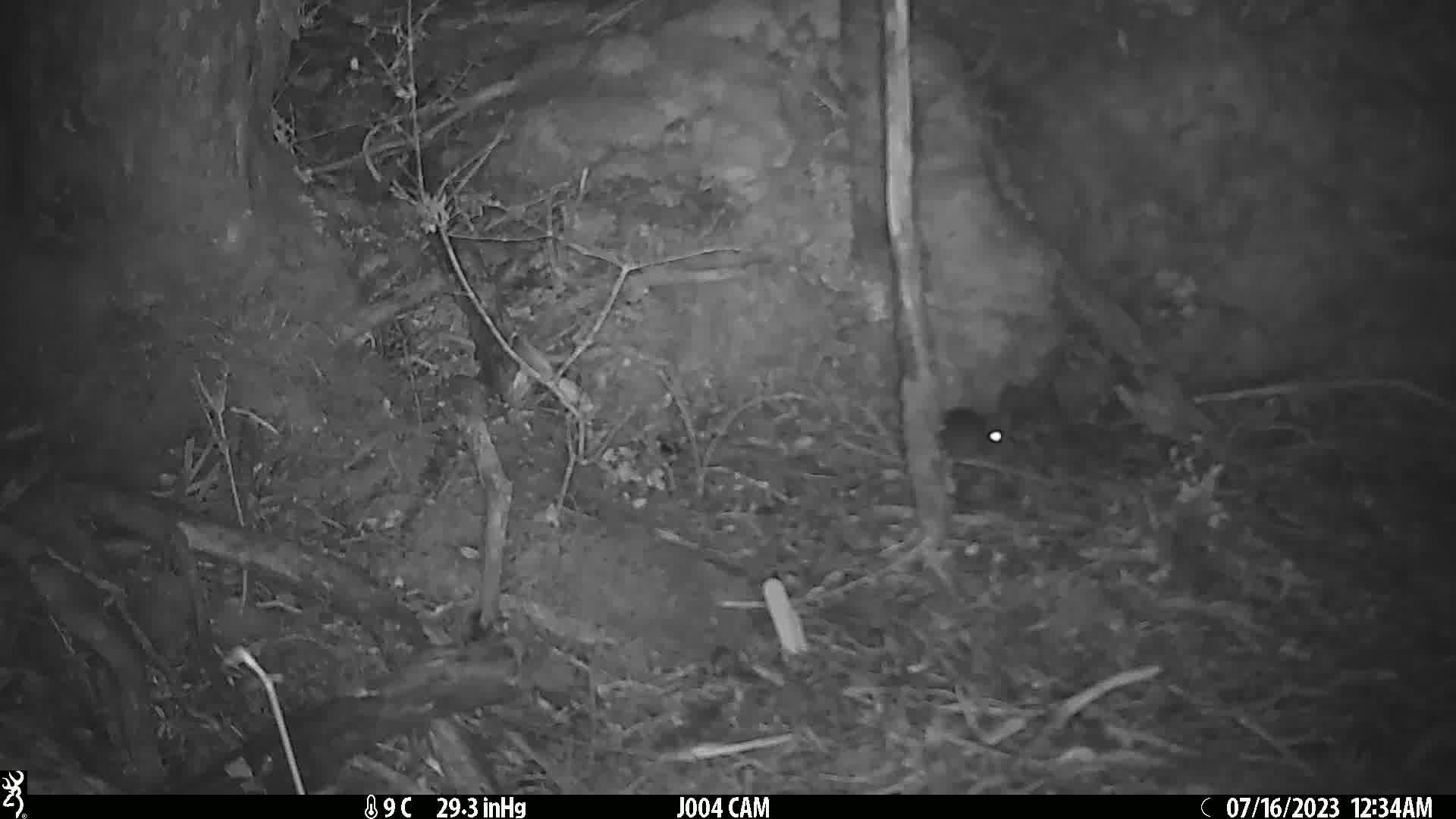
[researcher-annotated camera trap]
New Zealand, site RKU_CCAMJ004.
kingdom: Animalia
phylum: Chordata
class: Mammalia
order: Rodentia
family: Muridae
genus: Rattus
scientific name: Rattus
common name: rat